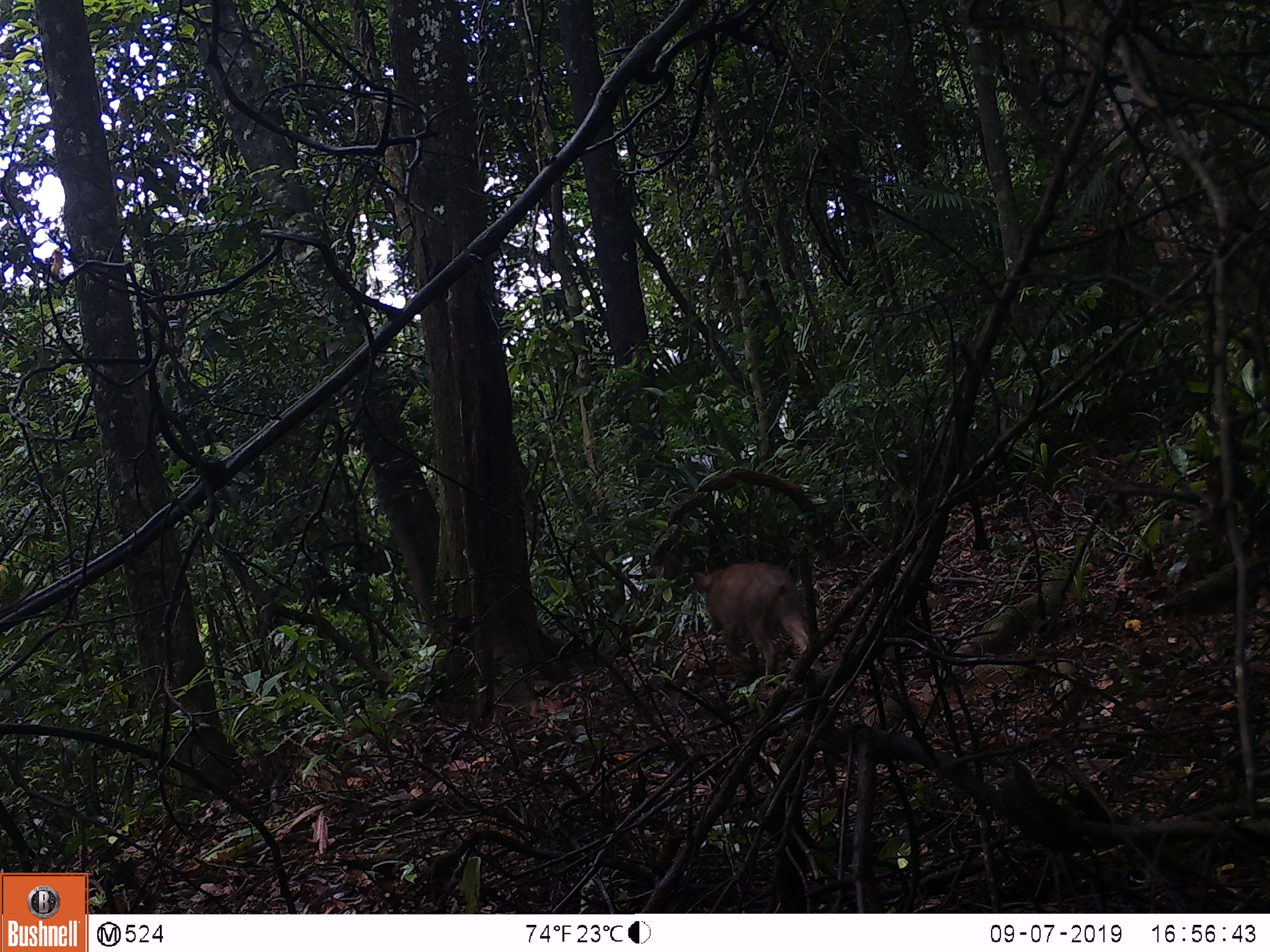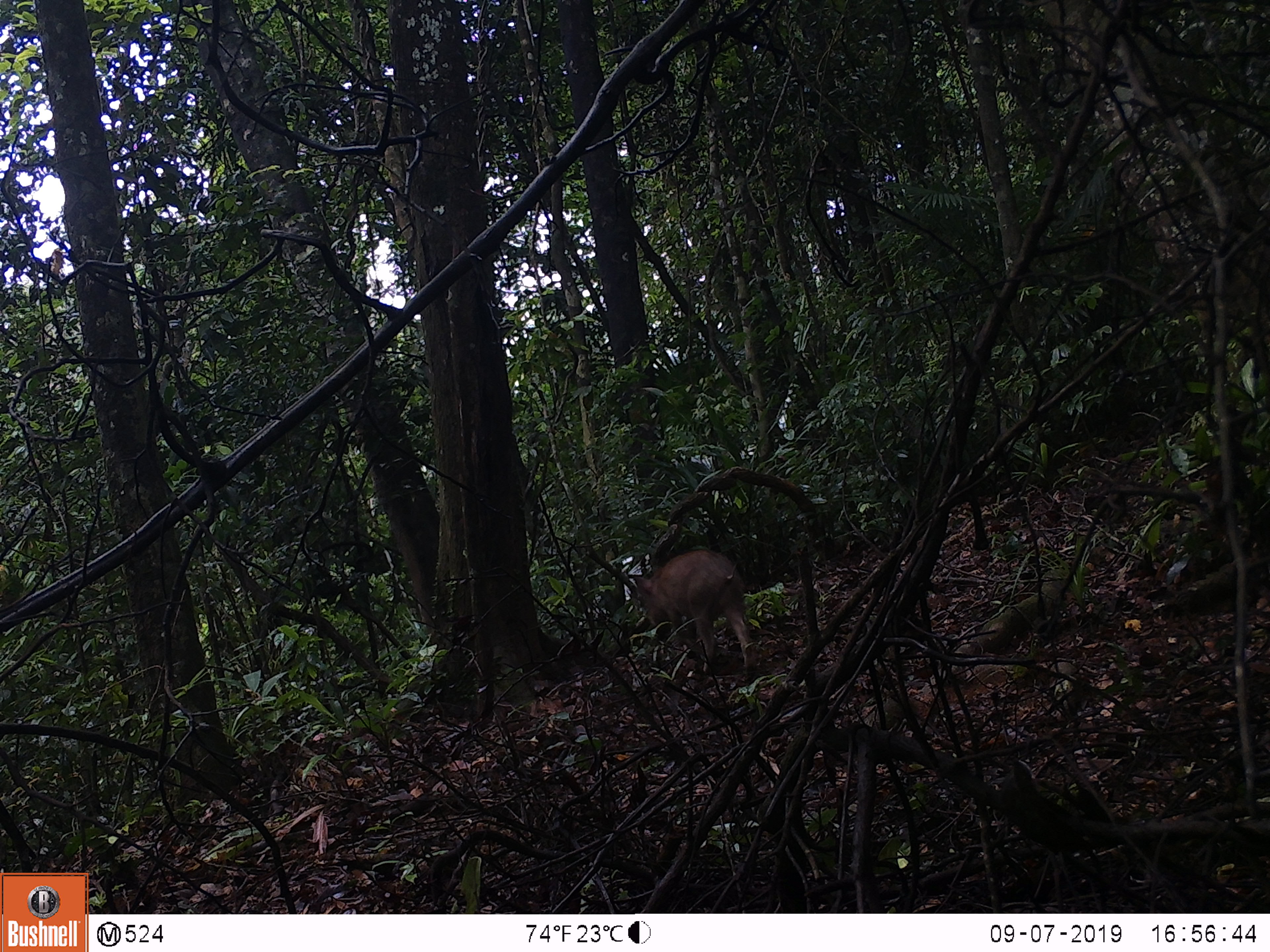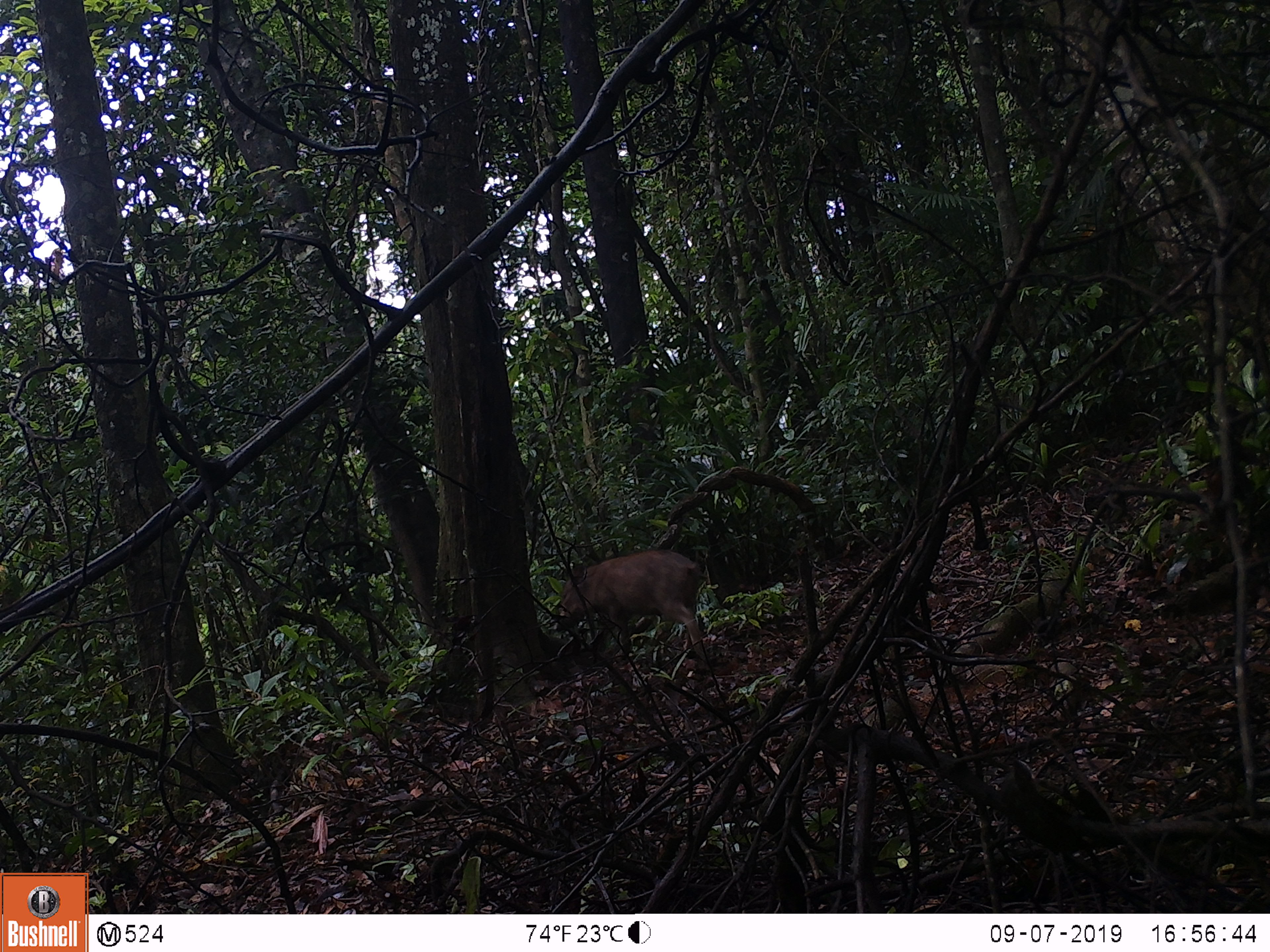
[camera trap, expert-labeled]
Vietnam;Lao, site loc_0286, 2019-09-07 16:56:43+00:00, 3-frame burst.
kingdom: Animalia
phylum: Chordata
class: Mammalia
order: Artiodactyla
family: Suidae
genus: Sus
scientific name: Sus scrofa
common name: eurasian wild pig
Eurasian wild pig (Sus scrofa). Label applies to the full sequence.